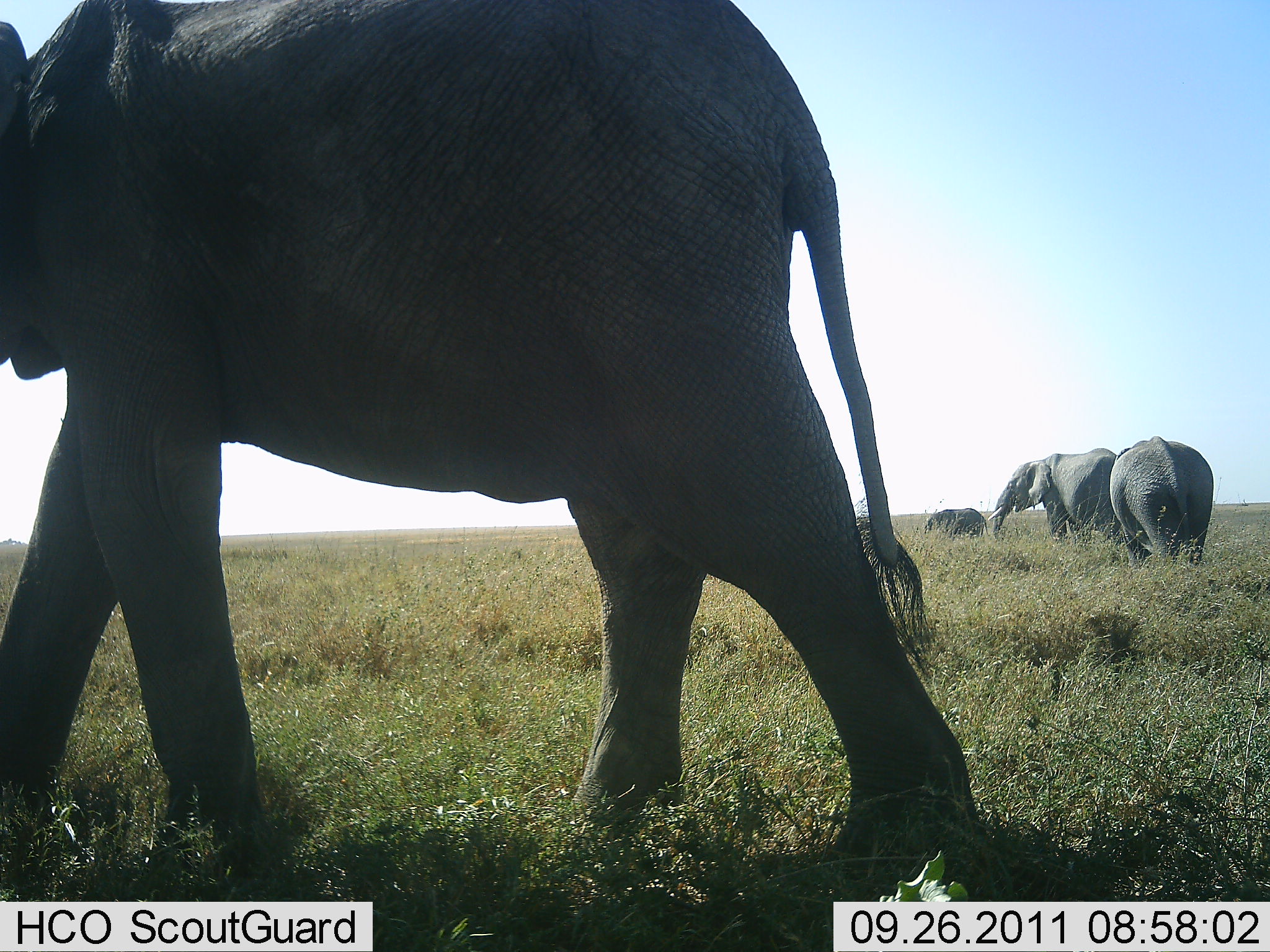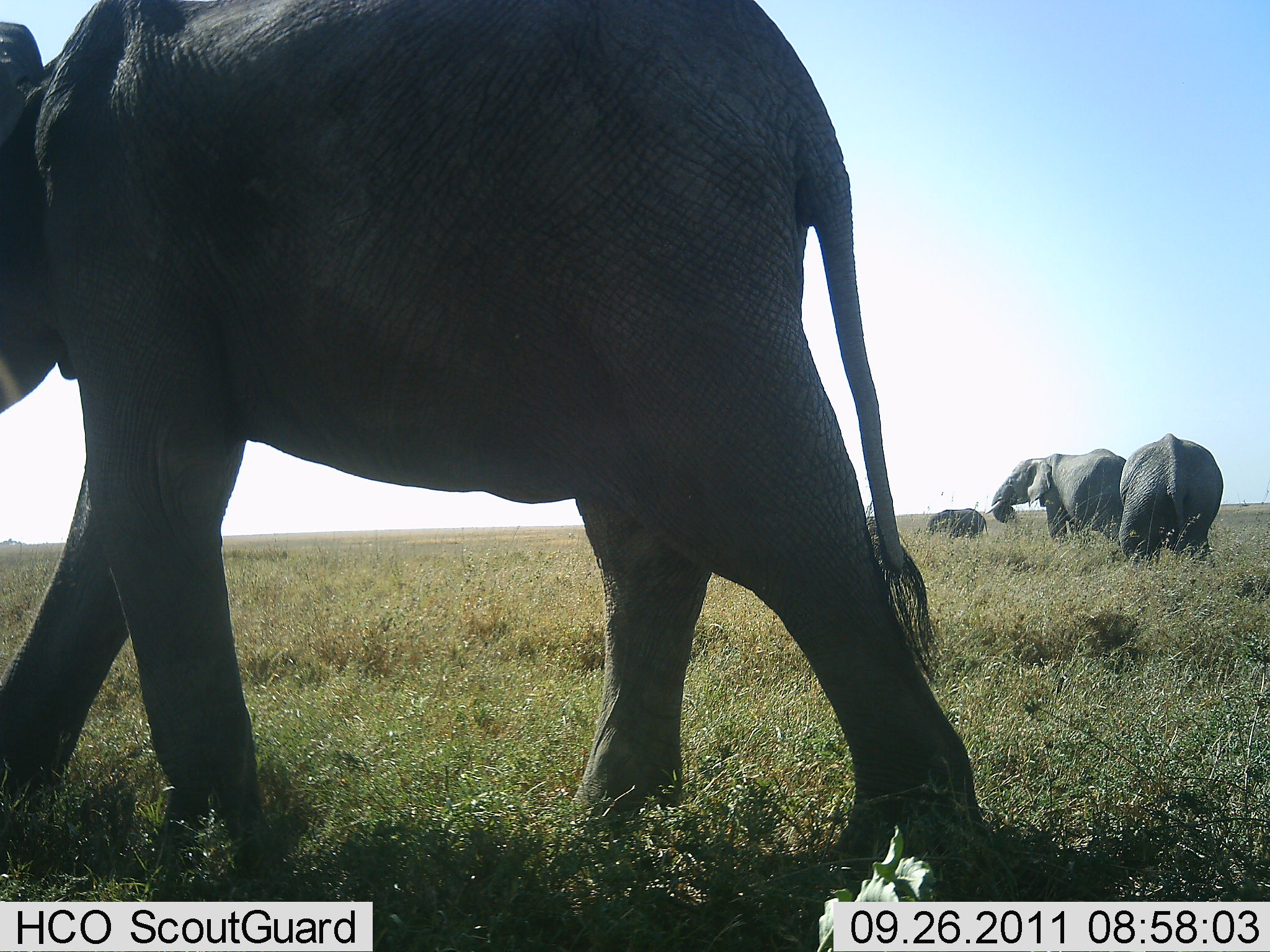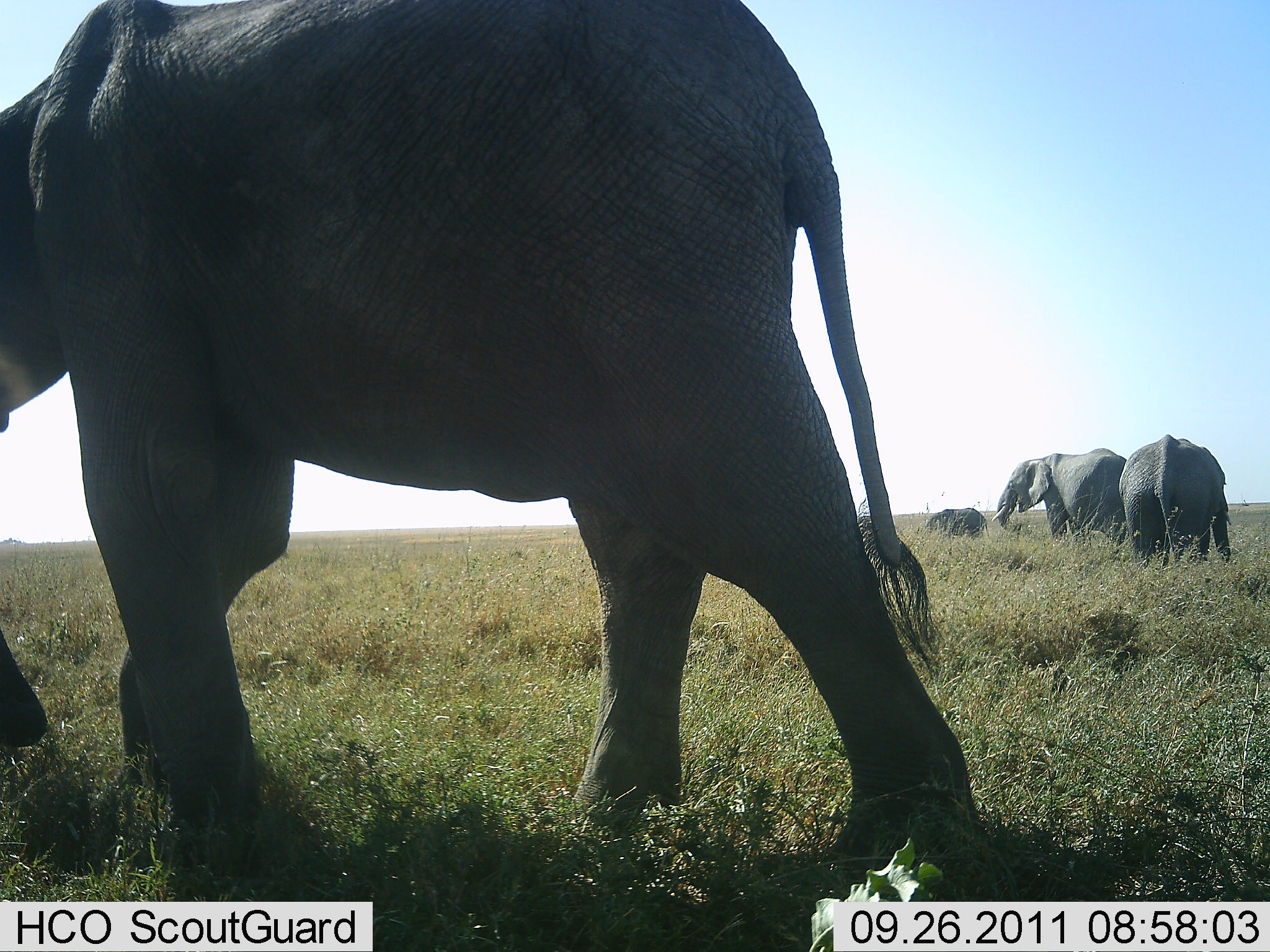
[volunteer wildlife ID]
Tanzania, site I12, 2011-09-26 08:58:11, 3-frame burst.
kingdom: Animalia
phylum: Chordata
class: Mammalia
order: Proboscidea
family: Elephantidae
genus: Loxodonta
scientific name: Loxodonta africana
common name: african bush elephant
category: elephant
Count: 4.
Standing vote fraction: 58%.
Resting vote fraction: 8%.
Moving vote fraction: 50%.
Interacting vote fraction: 0%.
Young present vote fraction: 33%.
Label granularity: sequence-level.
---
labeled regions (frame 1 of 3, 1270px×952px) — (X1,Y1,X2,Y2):
animal: (1,0,979,874); (1108,435,1215,566); (986,447,1122,543); (924,508,988,539)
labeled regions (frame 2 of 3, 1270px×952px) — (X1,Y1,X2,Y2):
animal: (0,0,979,873); (1117,432,1224,564); (986,447,1126,543); (927,508,988,539)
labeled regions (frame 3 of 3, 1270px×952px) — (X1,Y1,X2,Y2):
animal: (0,0,979,873); (1118,433,1234,564); (992,447,1126,542); (924,508,988,539)